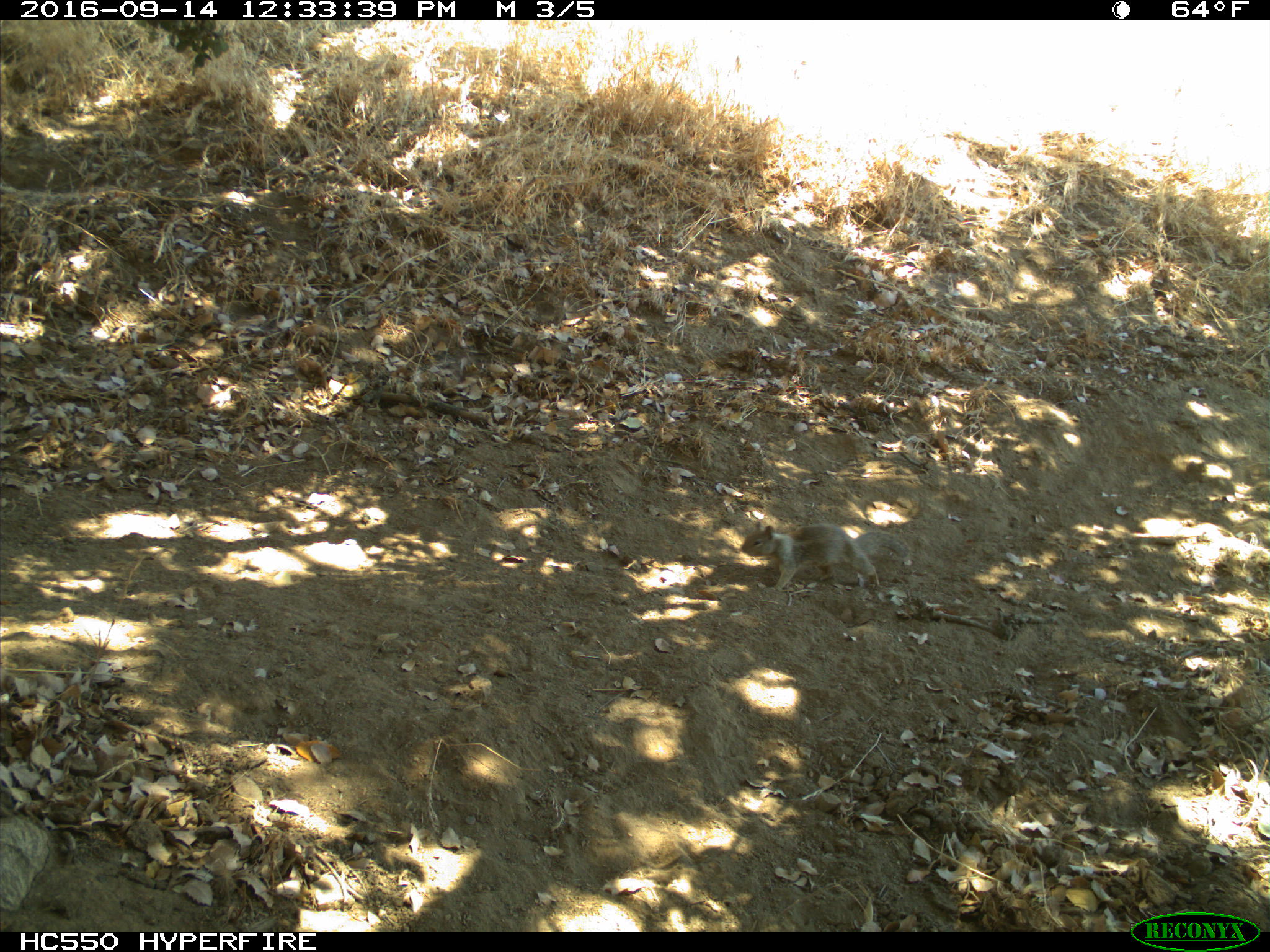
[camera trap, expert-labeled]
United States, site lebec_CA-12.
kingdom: Animalia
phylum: Chordata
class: Mammalia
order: Rodentia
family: Sciuridae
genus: Otospermophilus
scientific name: Otospermophilus beecheyi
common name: california ground squirrel